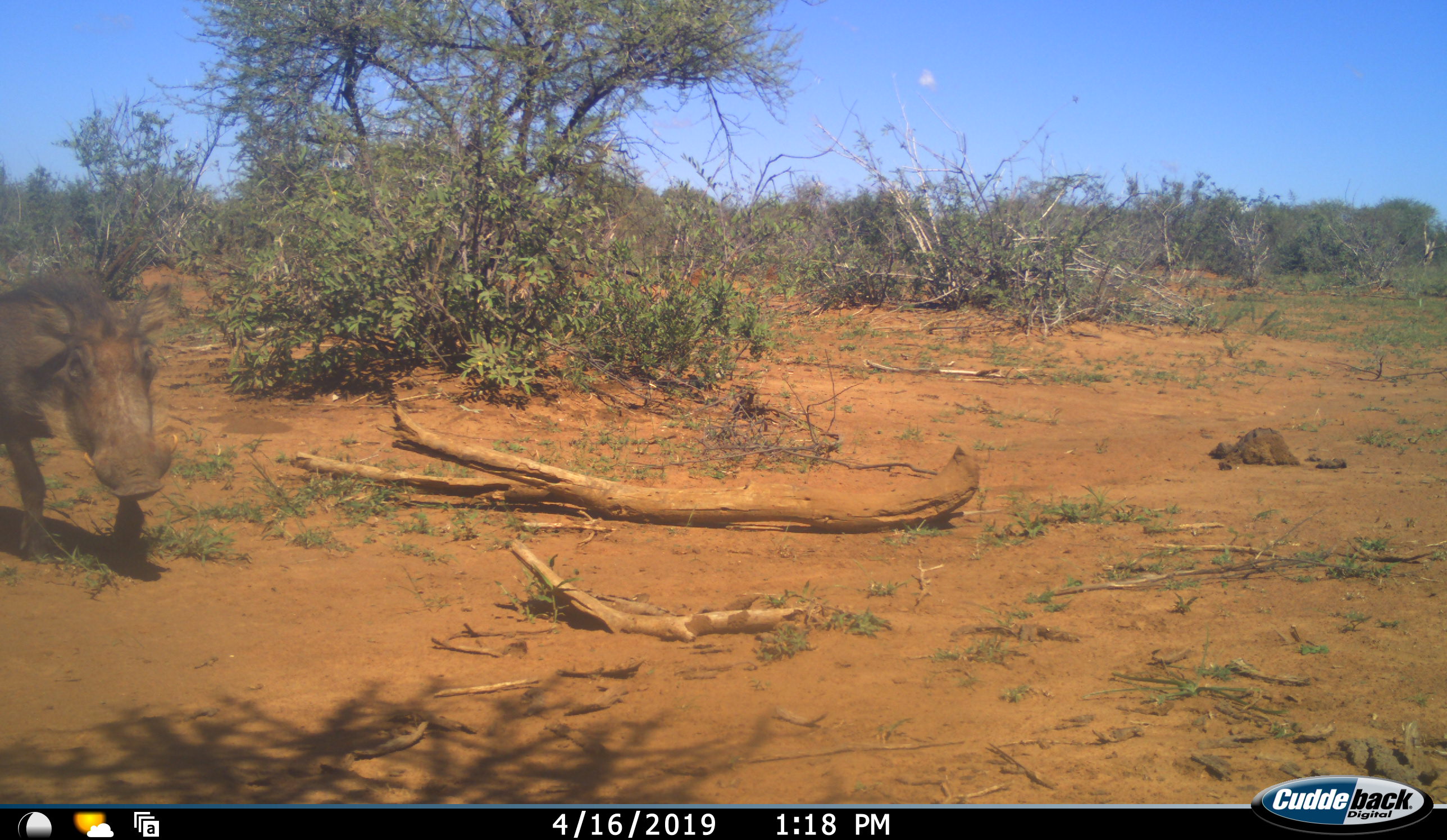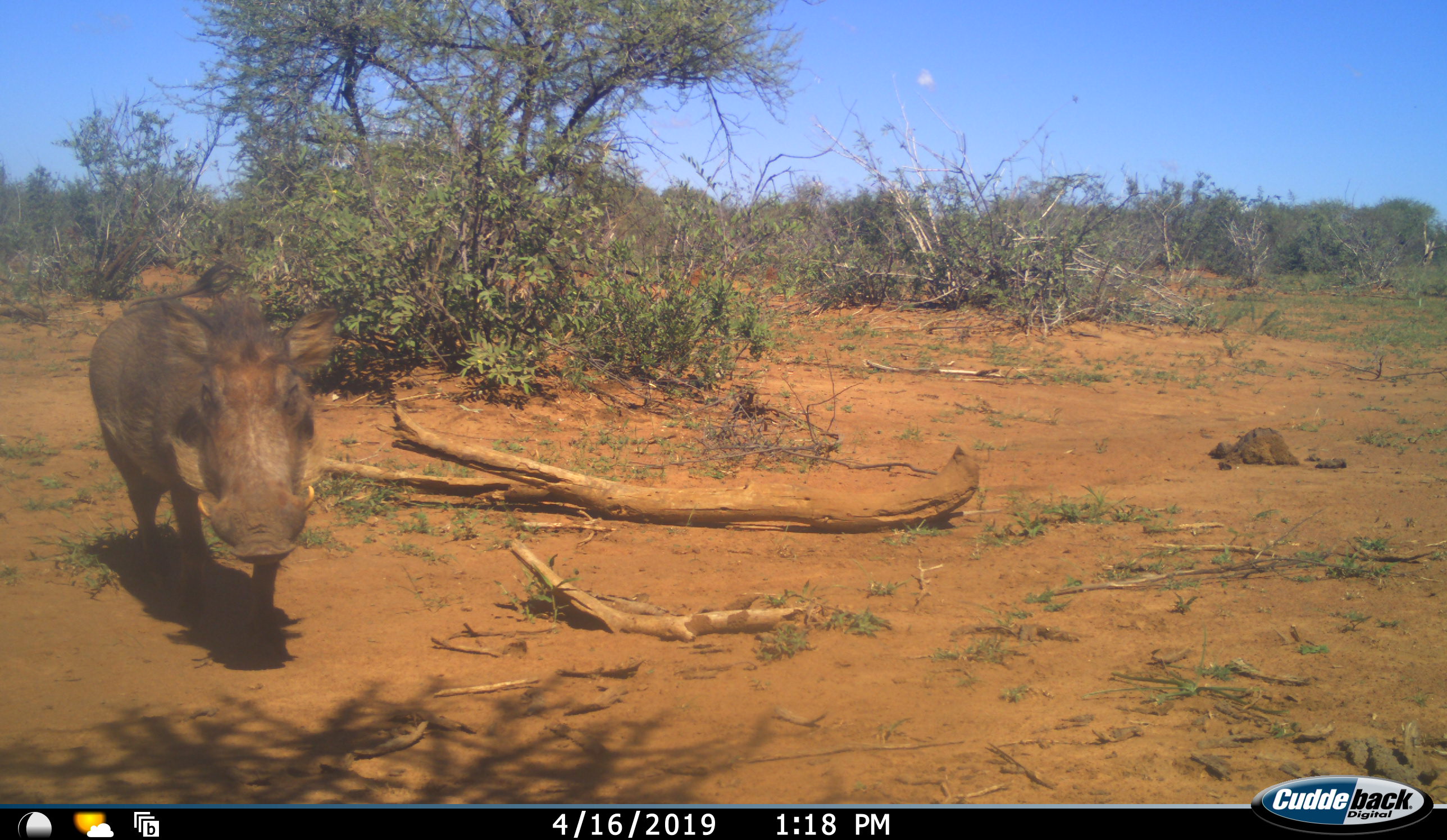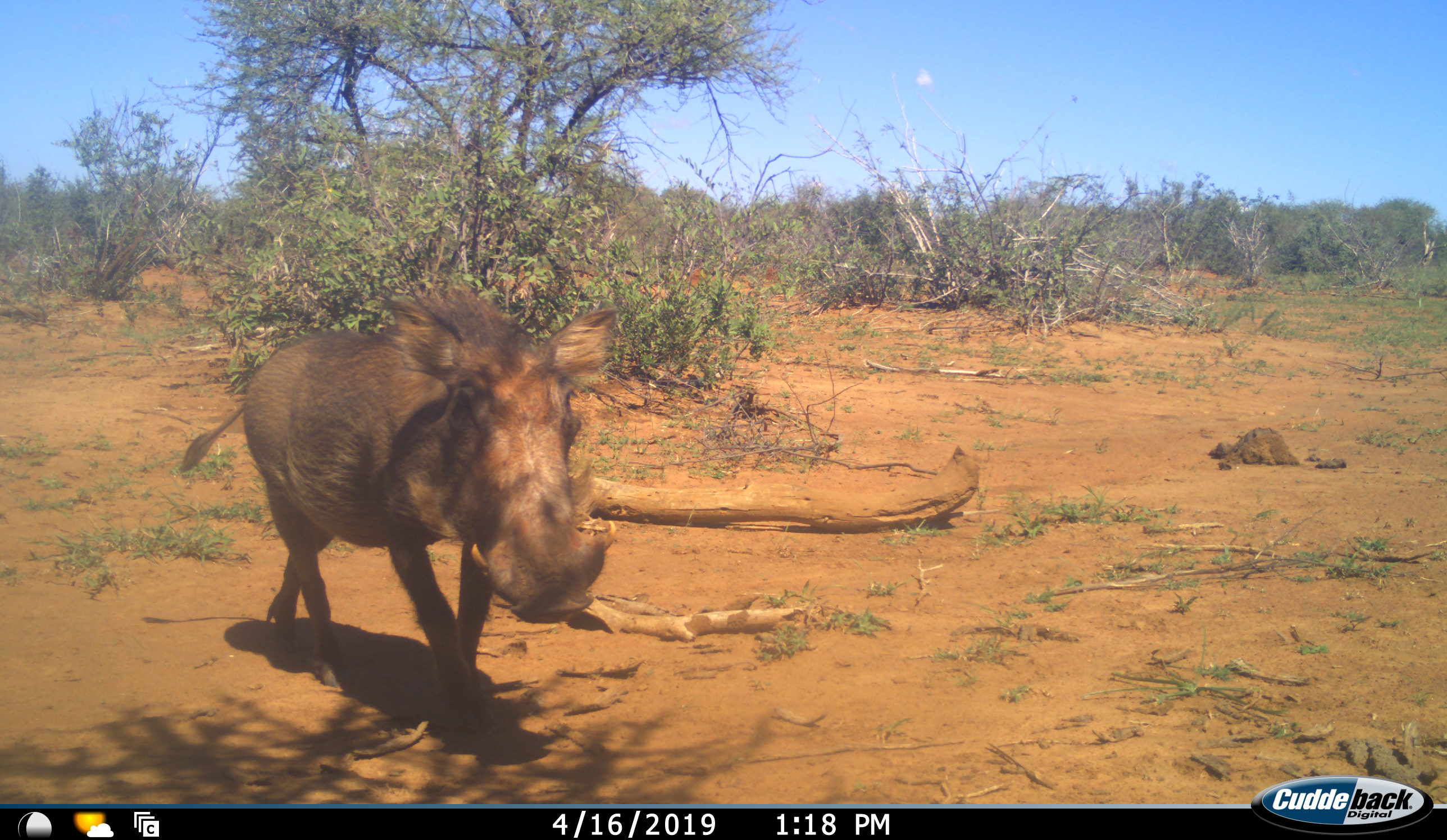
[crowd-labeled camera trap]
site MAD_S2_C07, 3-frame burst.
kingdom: Animalia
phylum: Chordata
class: Mammalia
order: Artiodactyla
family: Suidae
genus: Phacochoerus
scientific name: Phacochoerus africanus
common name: warthog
Warthog (Phacochoerus africanus), count 1. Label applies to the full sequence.